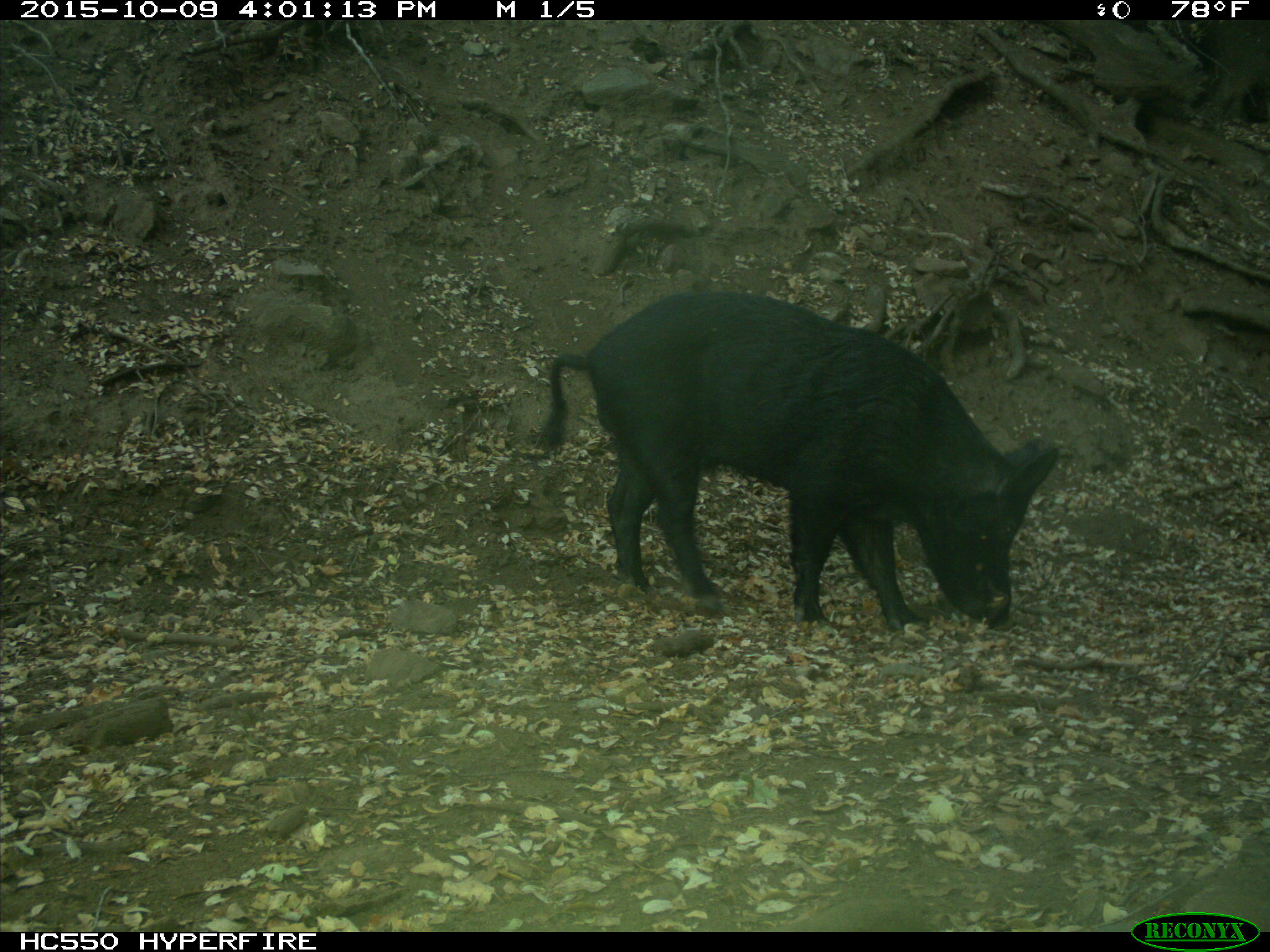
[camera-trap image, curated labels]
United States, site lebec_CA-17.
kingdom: Animalia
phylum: Chordata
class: Mammalia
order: Artiodactyla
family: Suidae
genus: Sus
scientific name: Sus scrofa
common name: wild boar